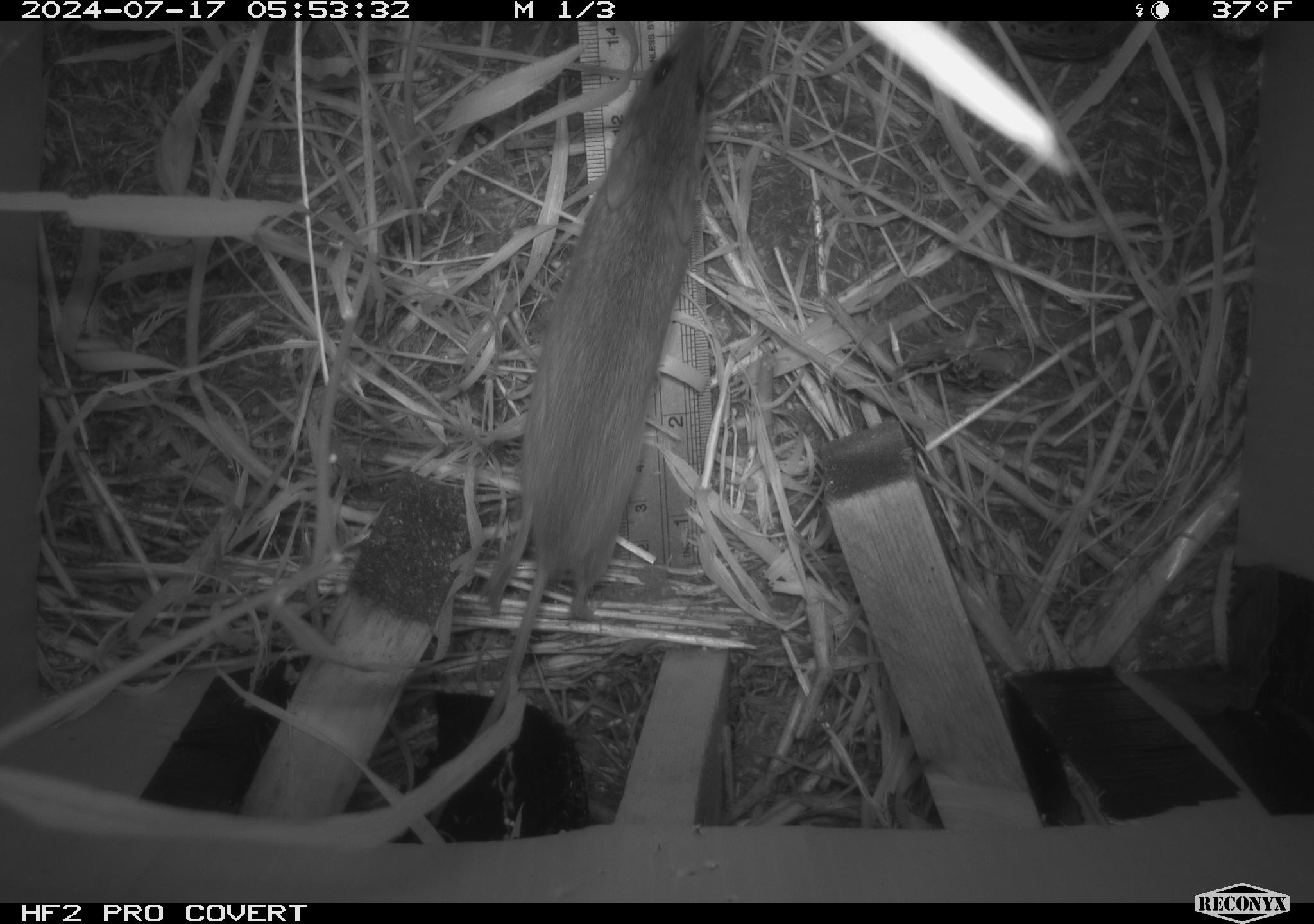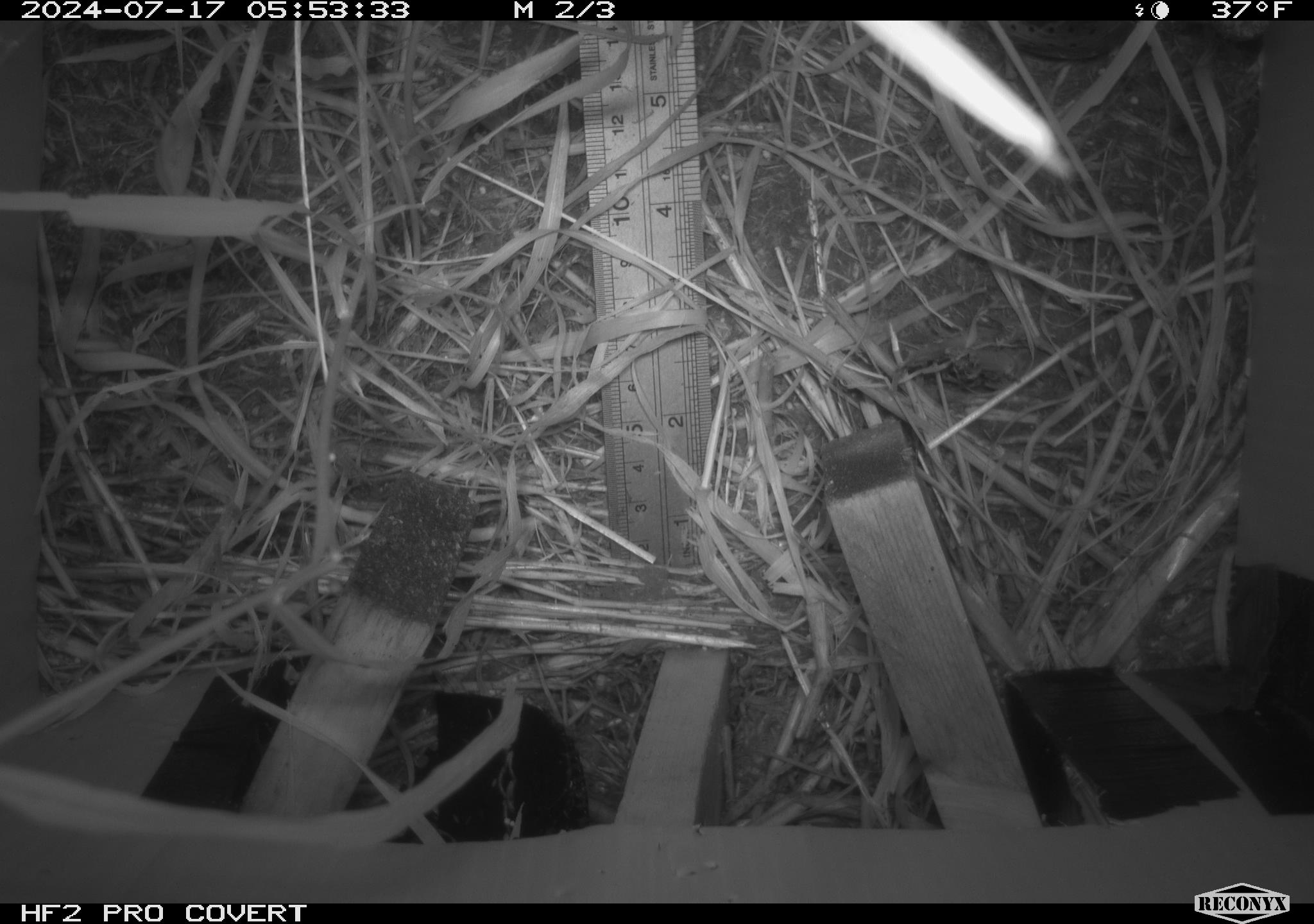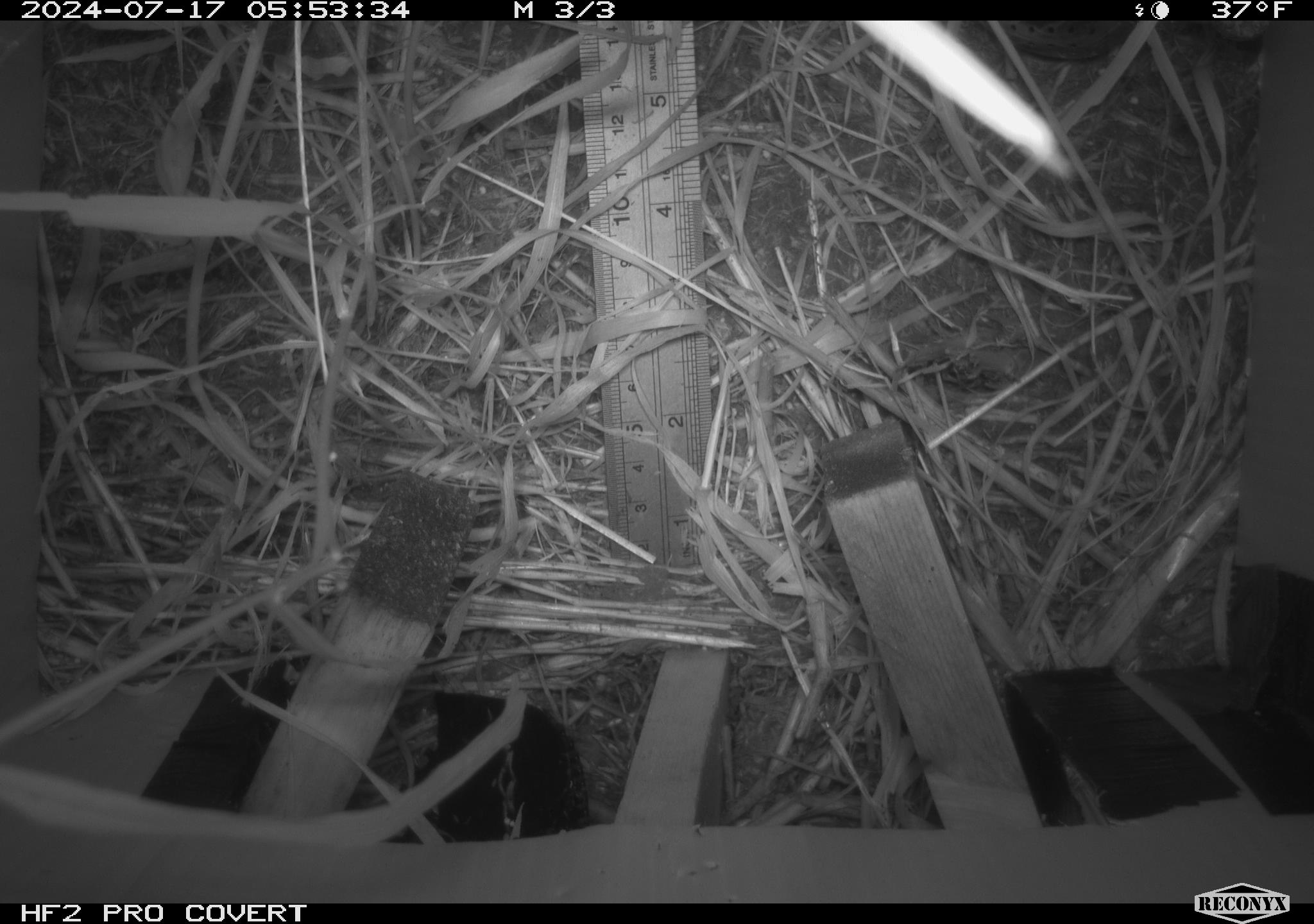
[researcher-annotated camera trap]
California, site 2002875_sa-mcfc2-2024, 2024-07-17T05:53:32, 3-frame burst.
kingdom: Animalia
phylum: Chordata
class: Mammalia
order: Rodentia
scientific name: Rodentia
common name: rodent